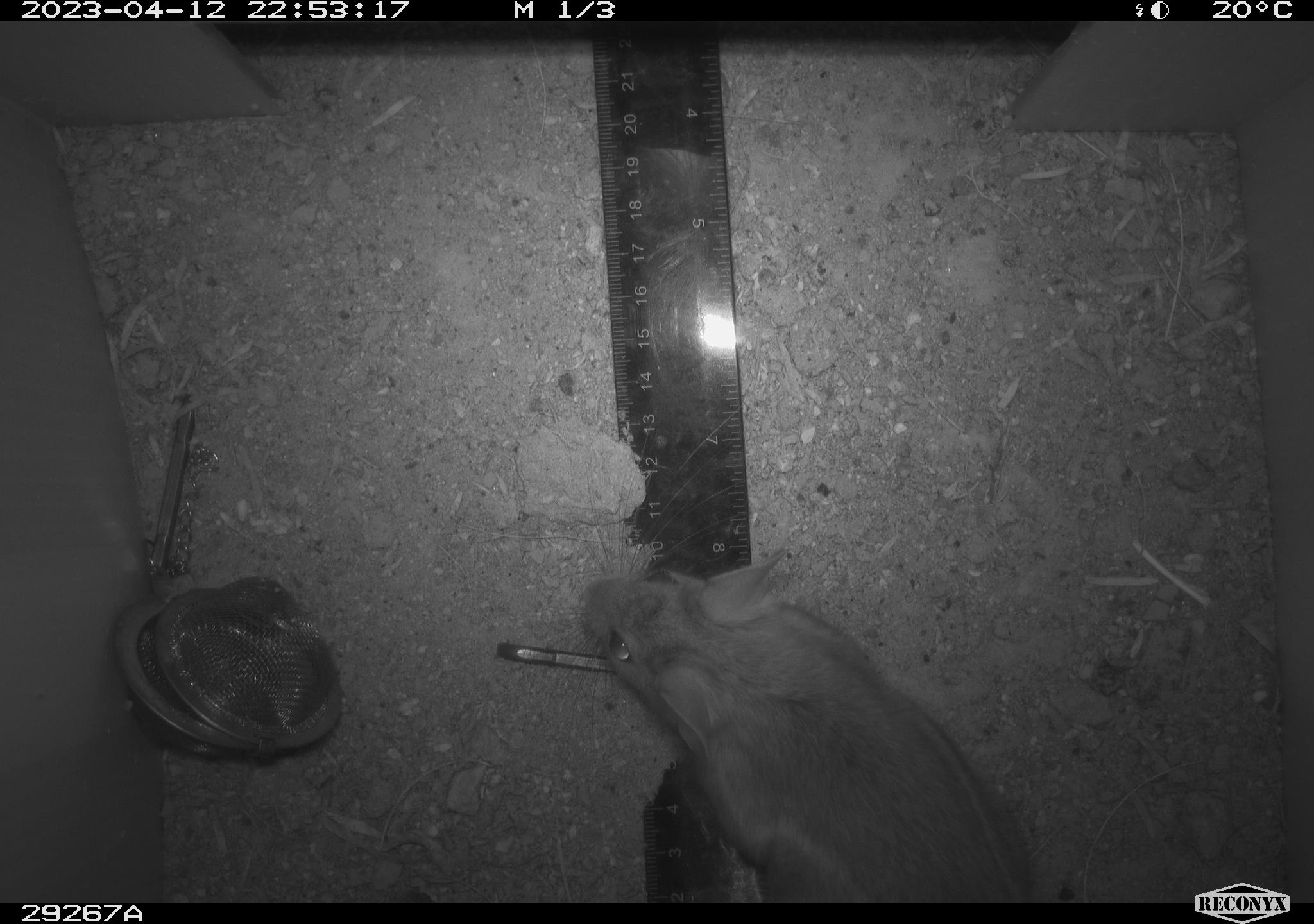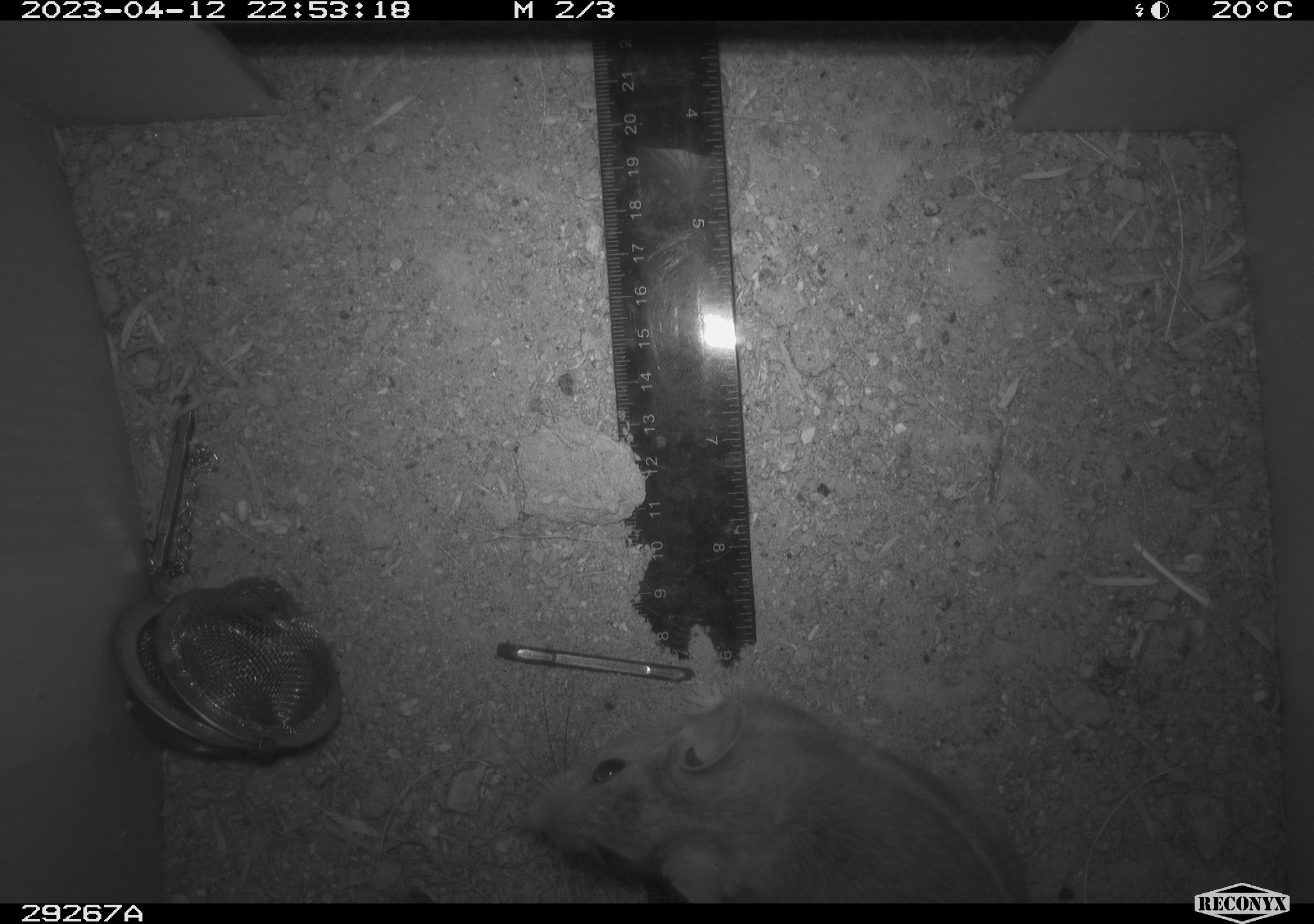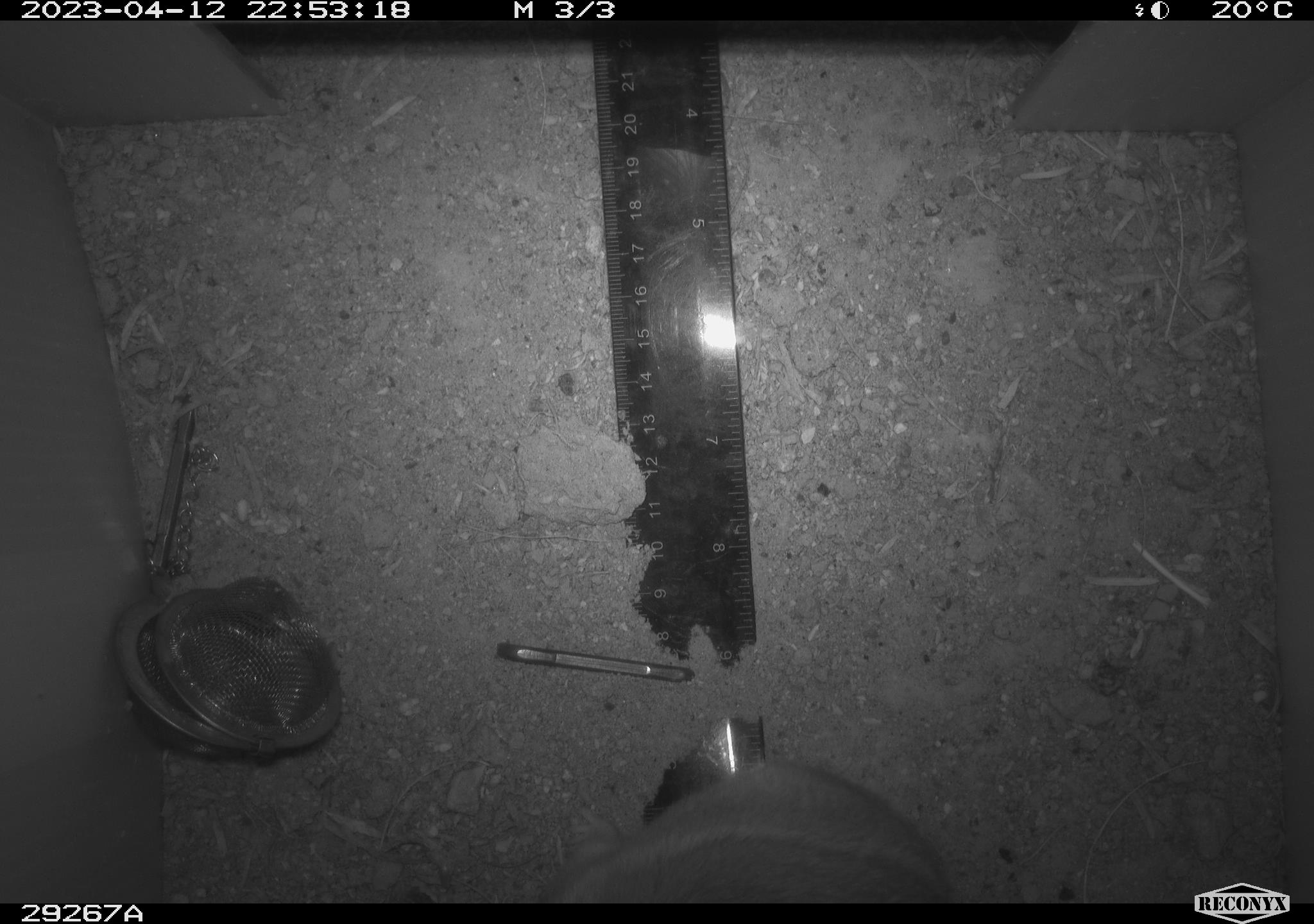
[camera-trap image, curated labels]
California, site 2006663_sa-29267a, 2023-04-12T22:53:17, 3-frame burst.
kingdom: Animalia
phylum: Chordata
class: Mammalia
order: Rodentia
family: Cricetidae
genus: Neotoma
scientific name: Neotoma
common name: pack rat or woodrat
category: neotoma species